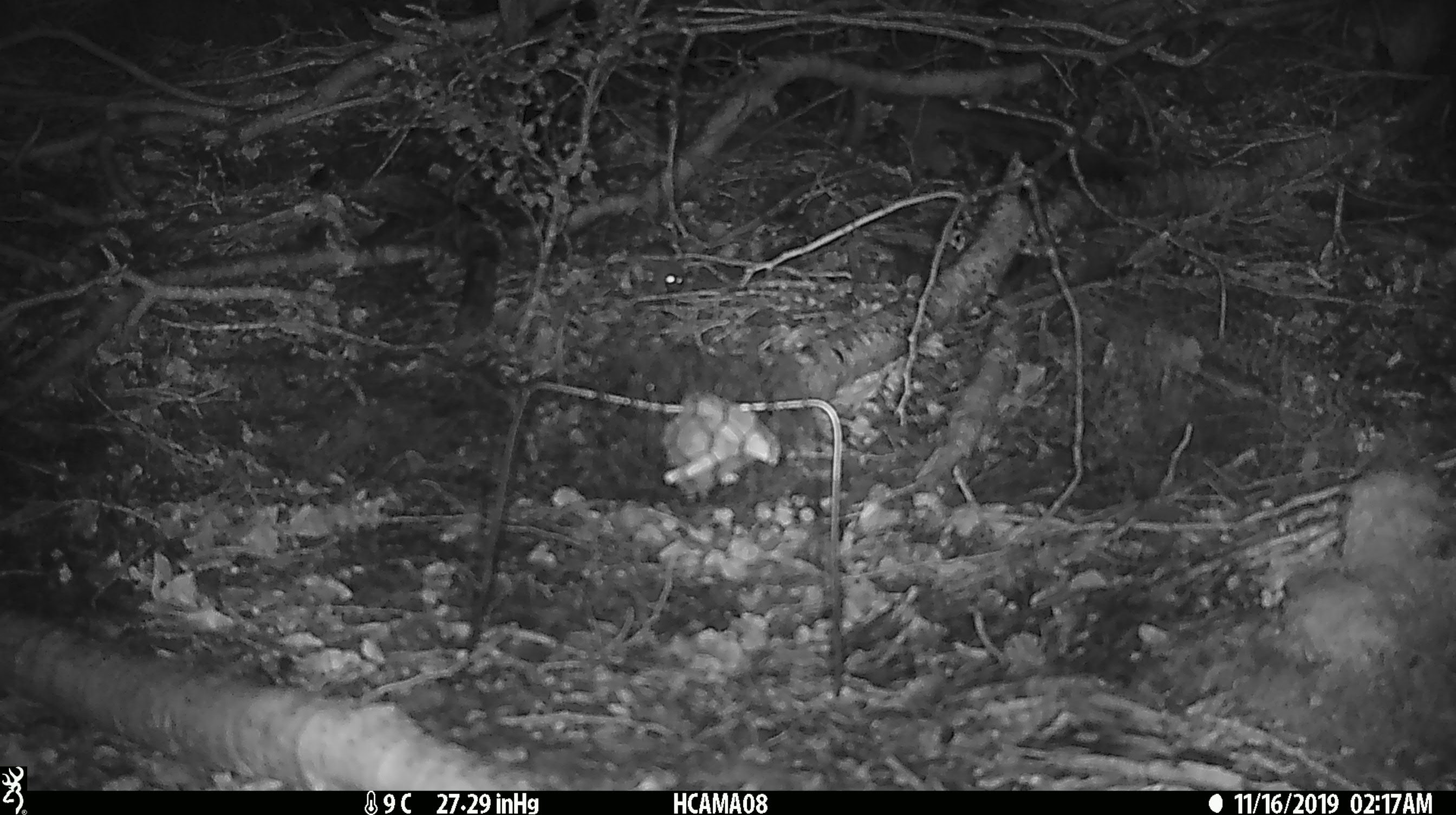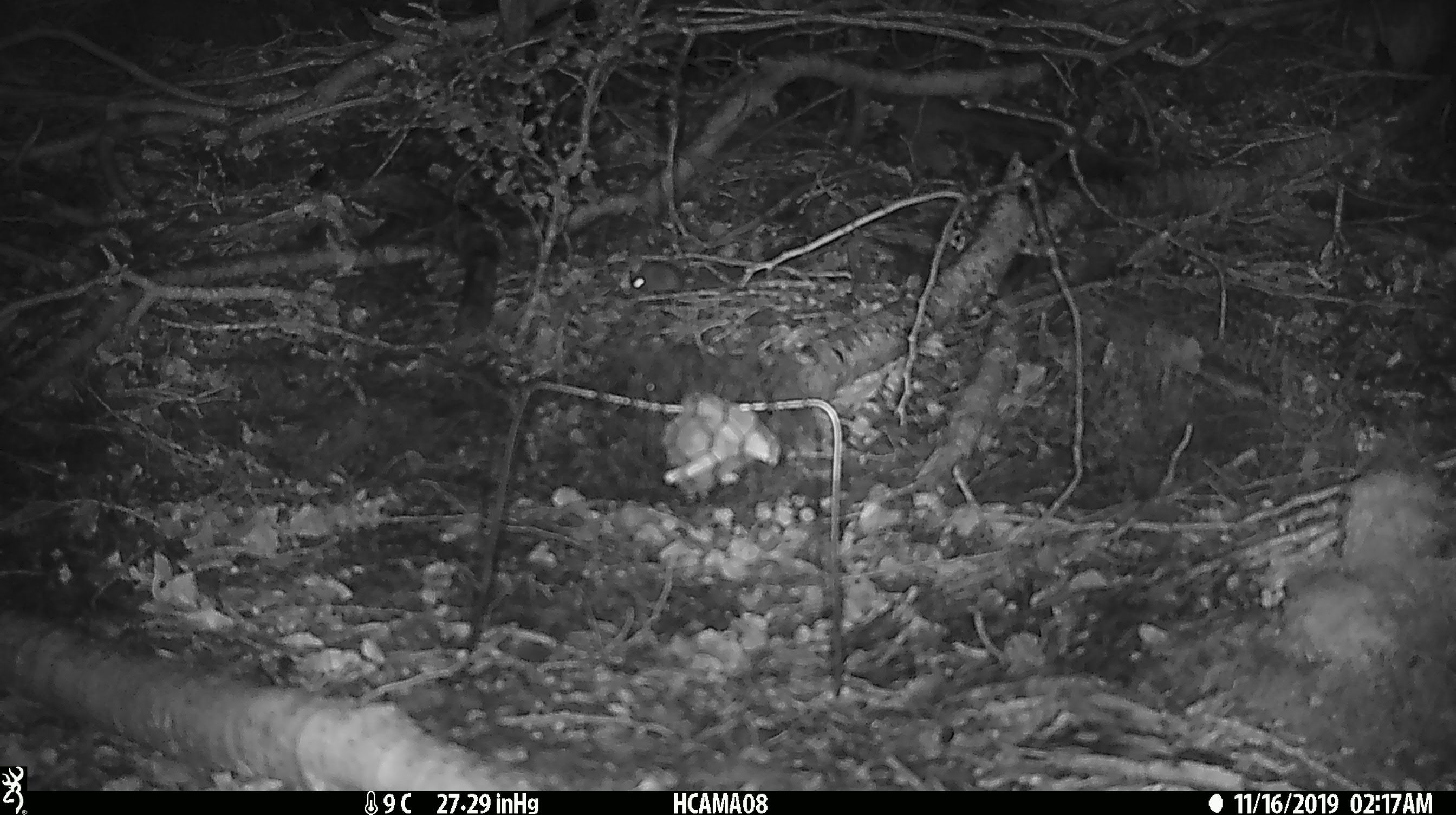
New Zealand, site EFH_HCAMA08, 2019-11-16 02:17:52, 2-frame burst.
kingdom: Animalia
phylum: Chordata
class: Mammalia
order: Rodentia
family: Muridae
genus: Mus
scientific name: Mus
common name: mouse